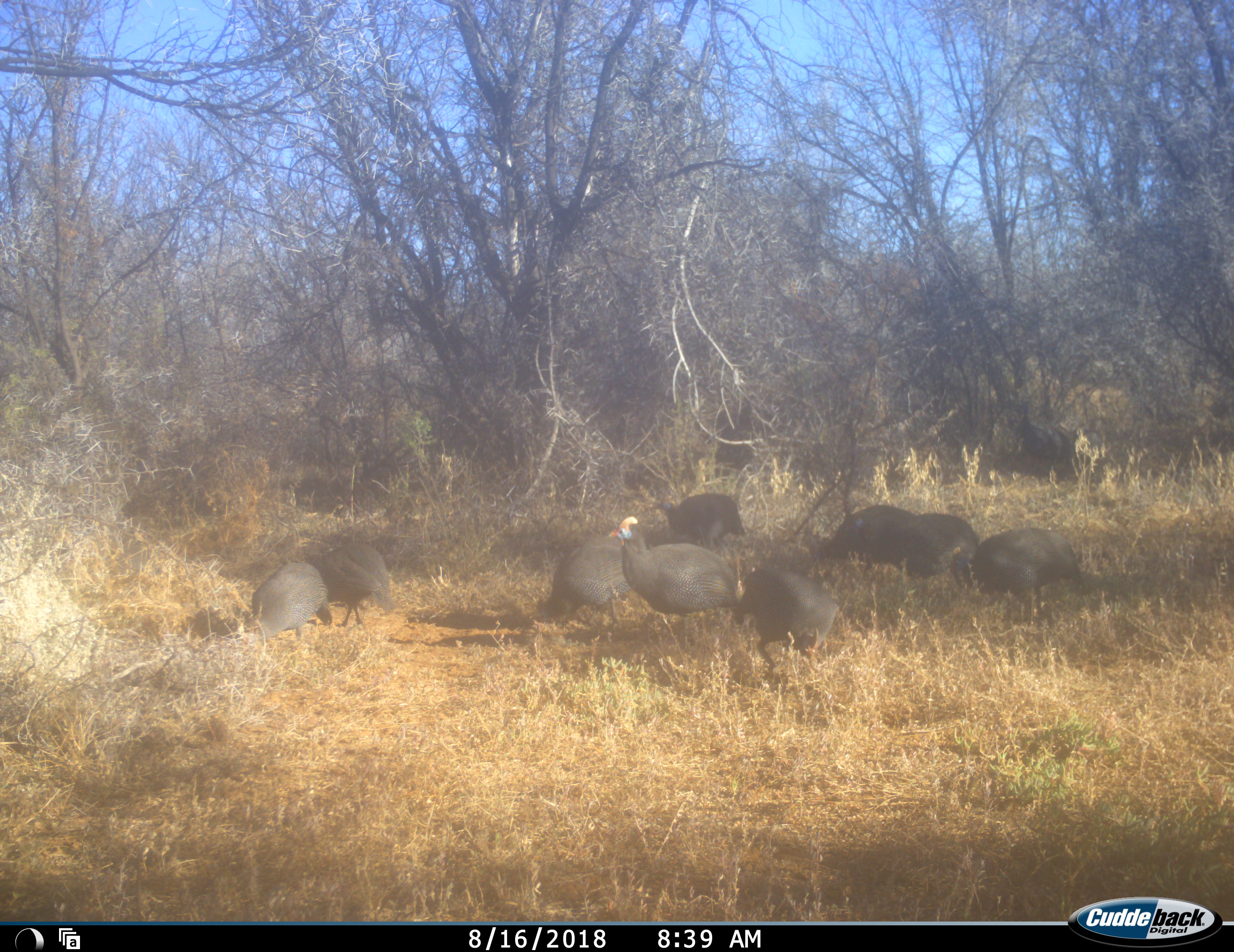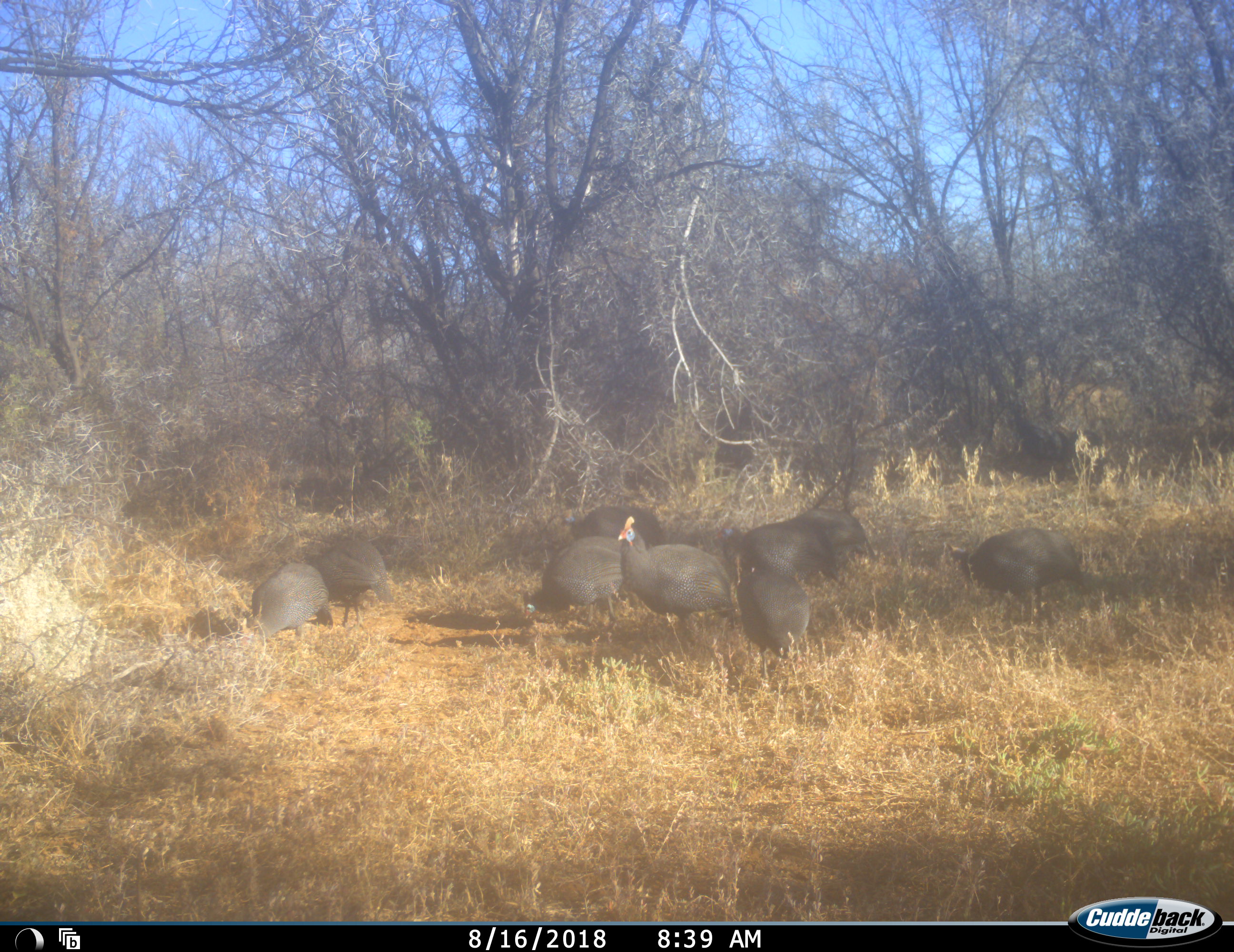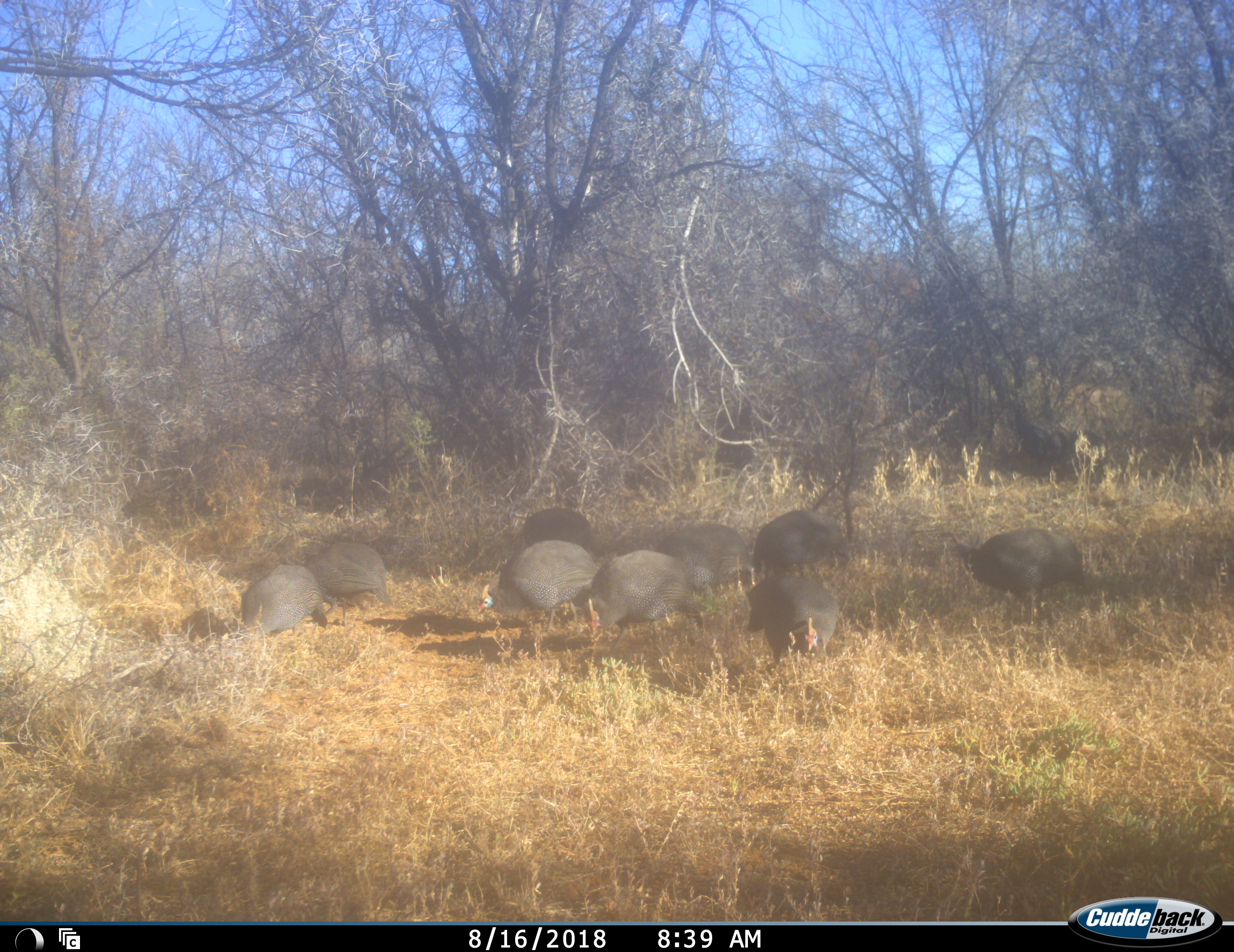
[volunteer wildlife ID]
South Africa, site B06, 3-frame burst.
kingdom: Animalia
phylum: Chordata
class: Aves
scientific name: Aves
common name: bird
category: birdother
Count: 10.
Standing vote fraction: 38%.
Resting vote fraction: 0%.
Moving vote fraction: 75%.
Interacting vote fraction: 0%.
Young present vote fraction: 0%.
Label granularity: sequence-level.